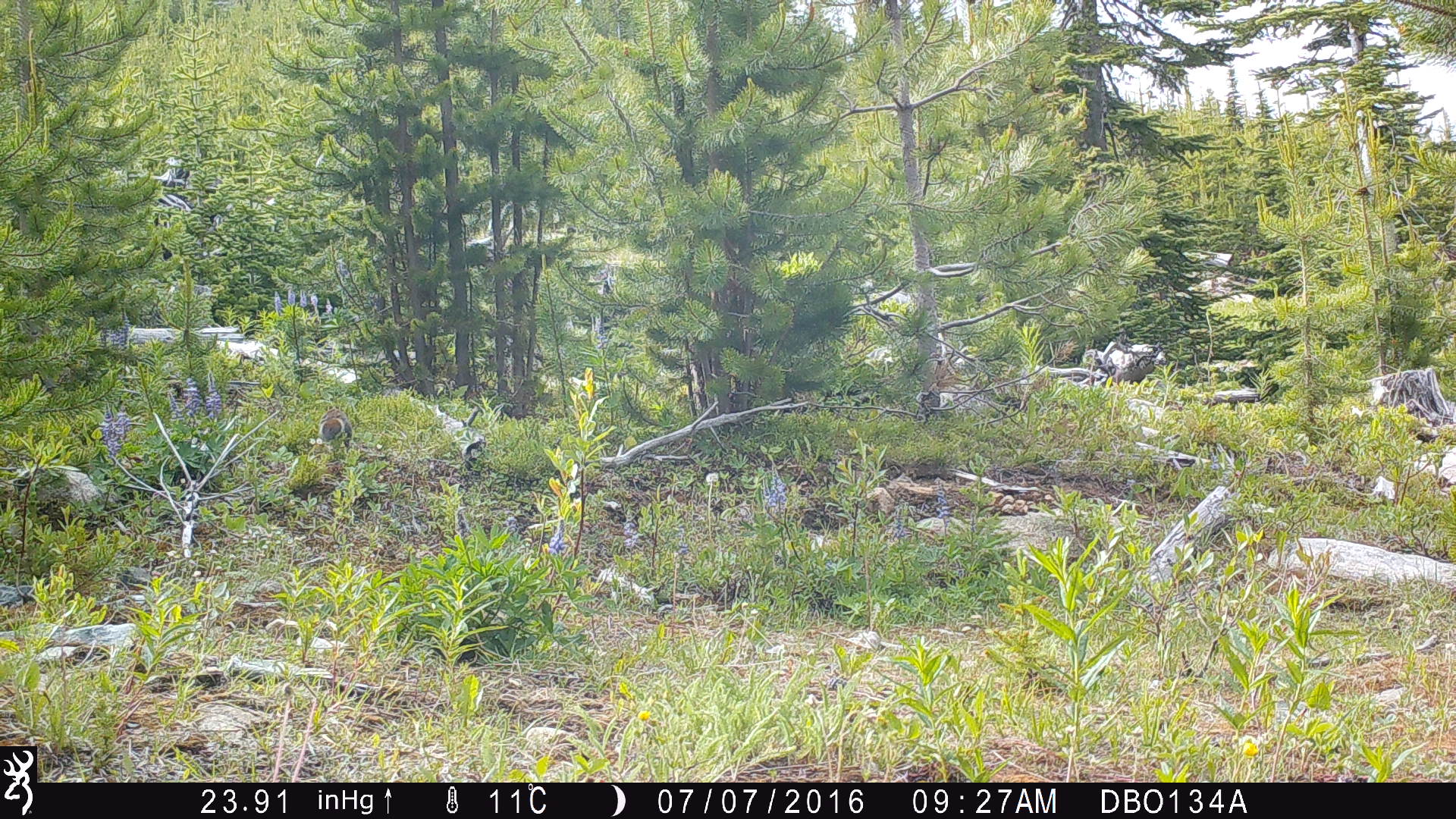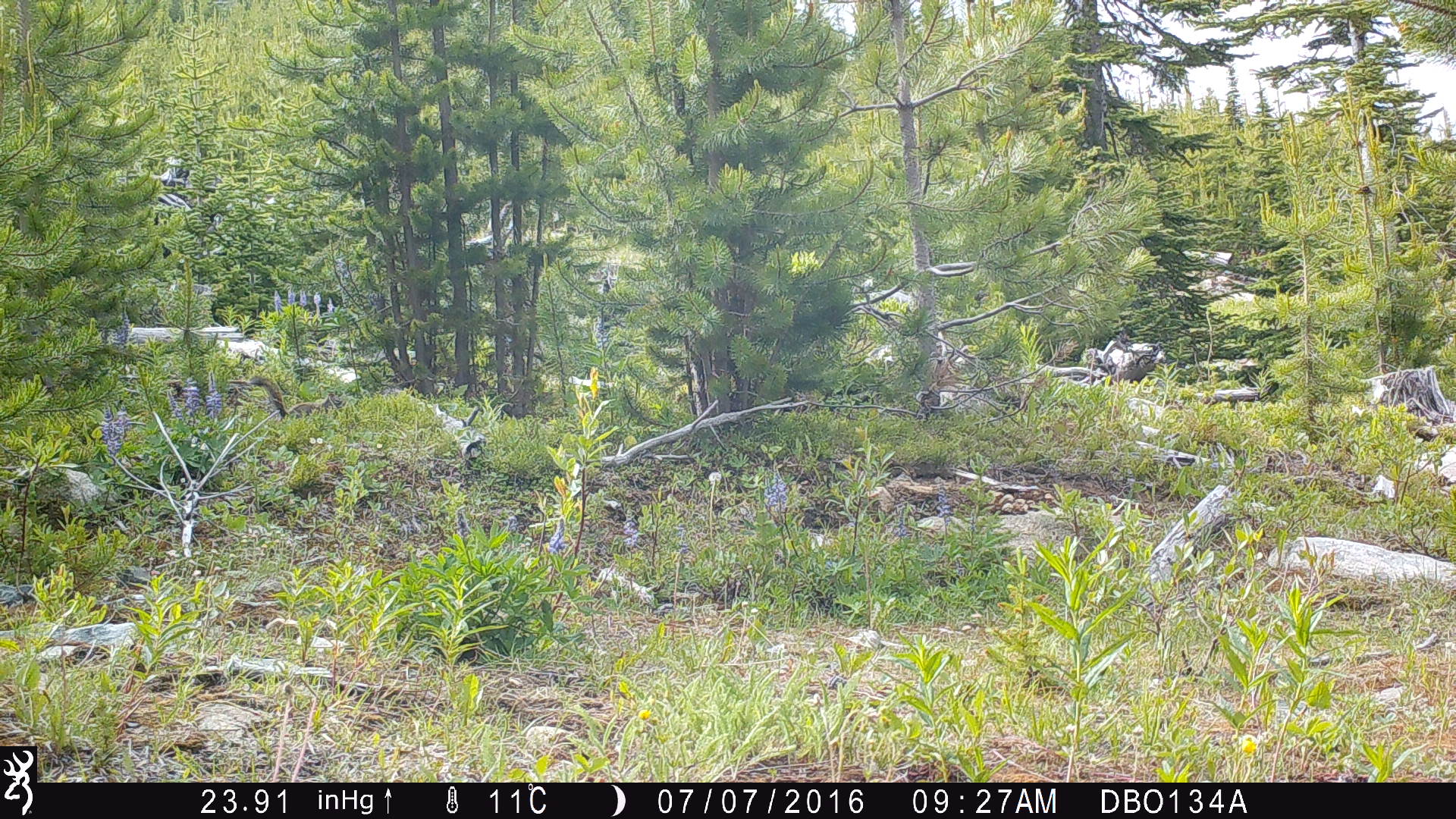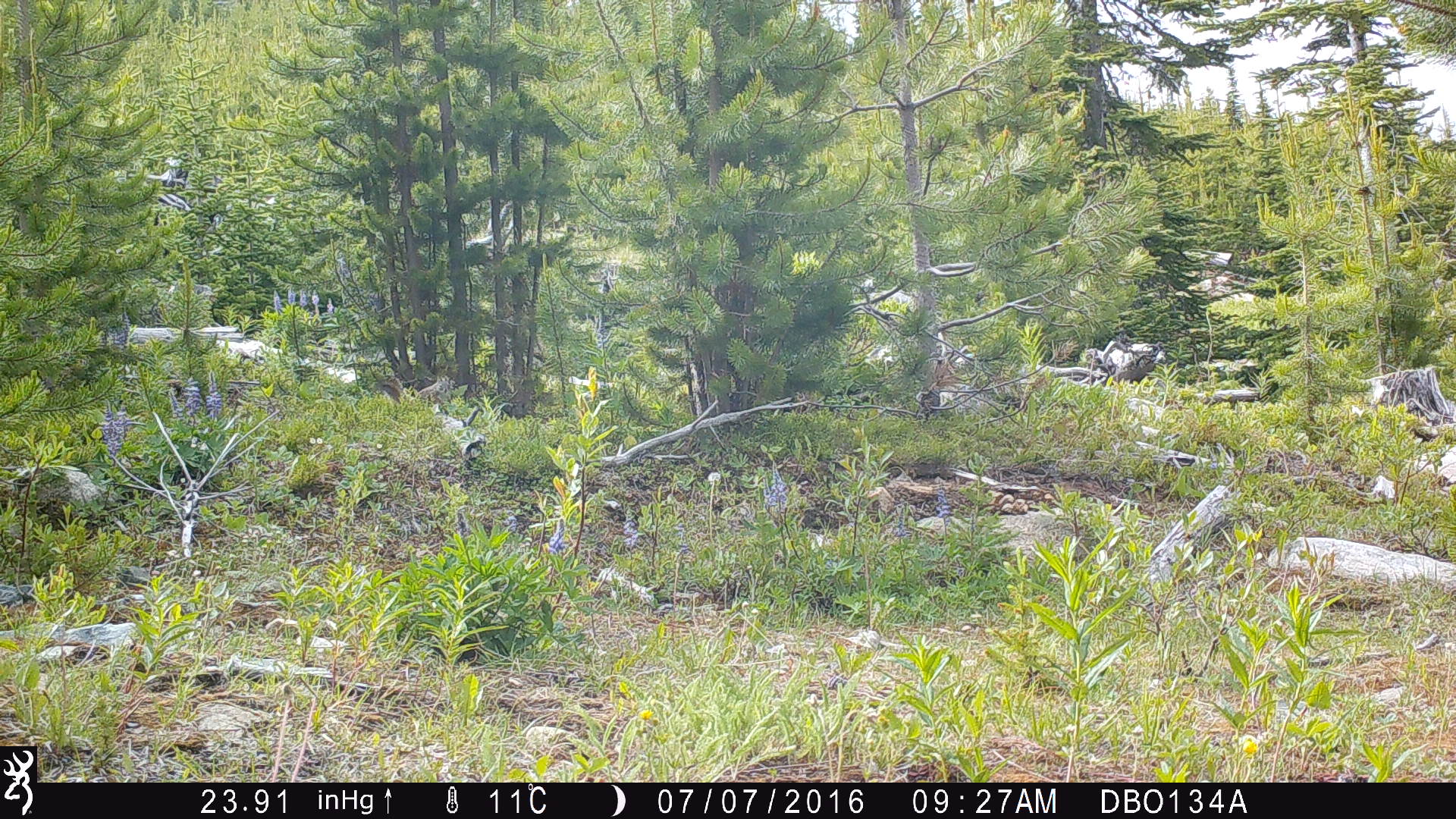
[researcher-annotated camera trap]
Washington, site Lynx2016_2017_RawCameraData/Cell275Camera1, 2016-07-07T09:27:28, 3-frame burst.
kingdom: Animalia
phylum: Chordata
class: Mammalia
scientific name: Mammalia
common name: small mammal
Small mammal (Mammalia). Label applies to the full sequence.